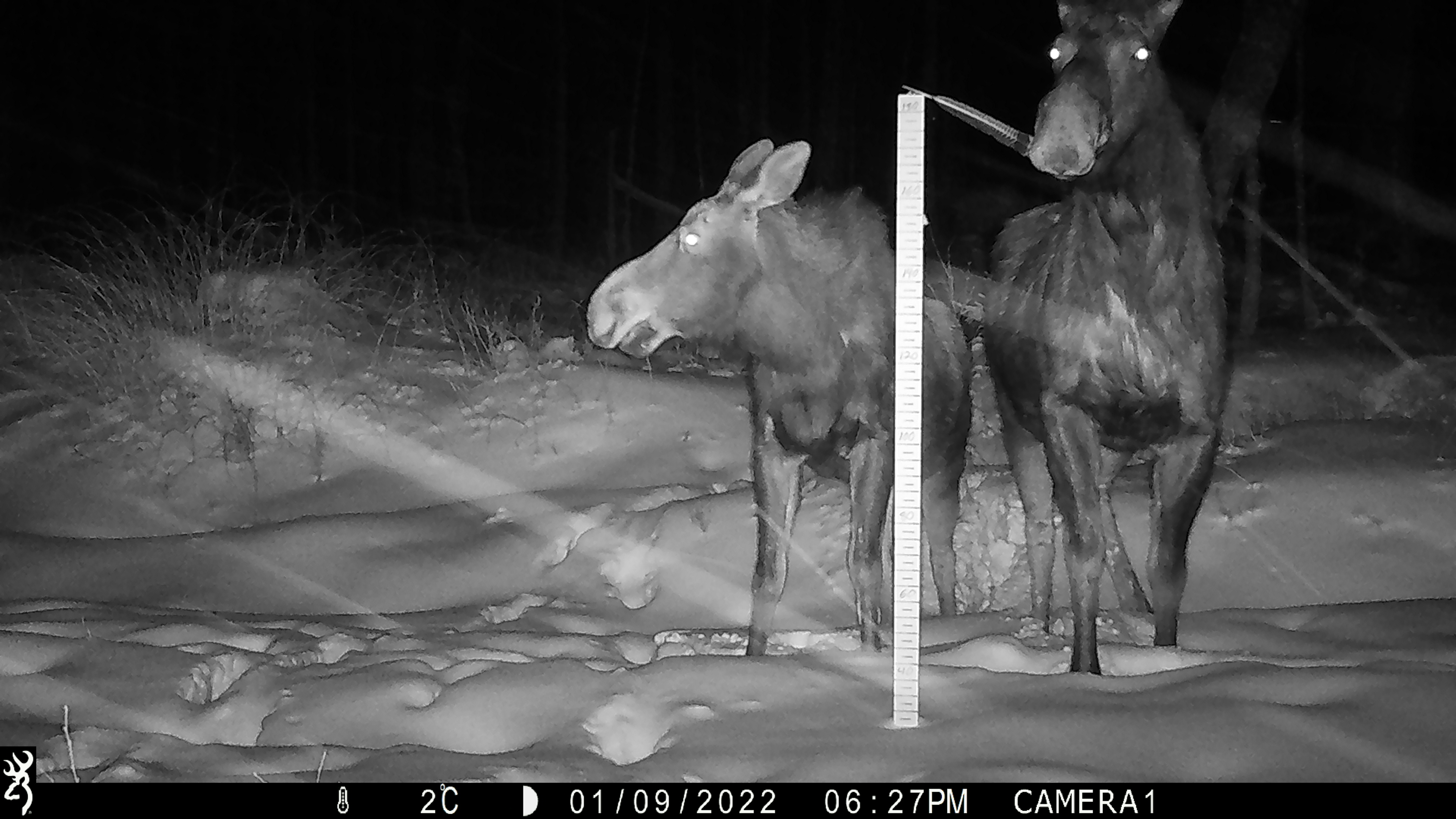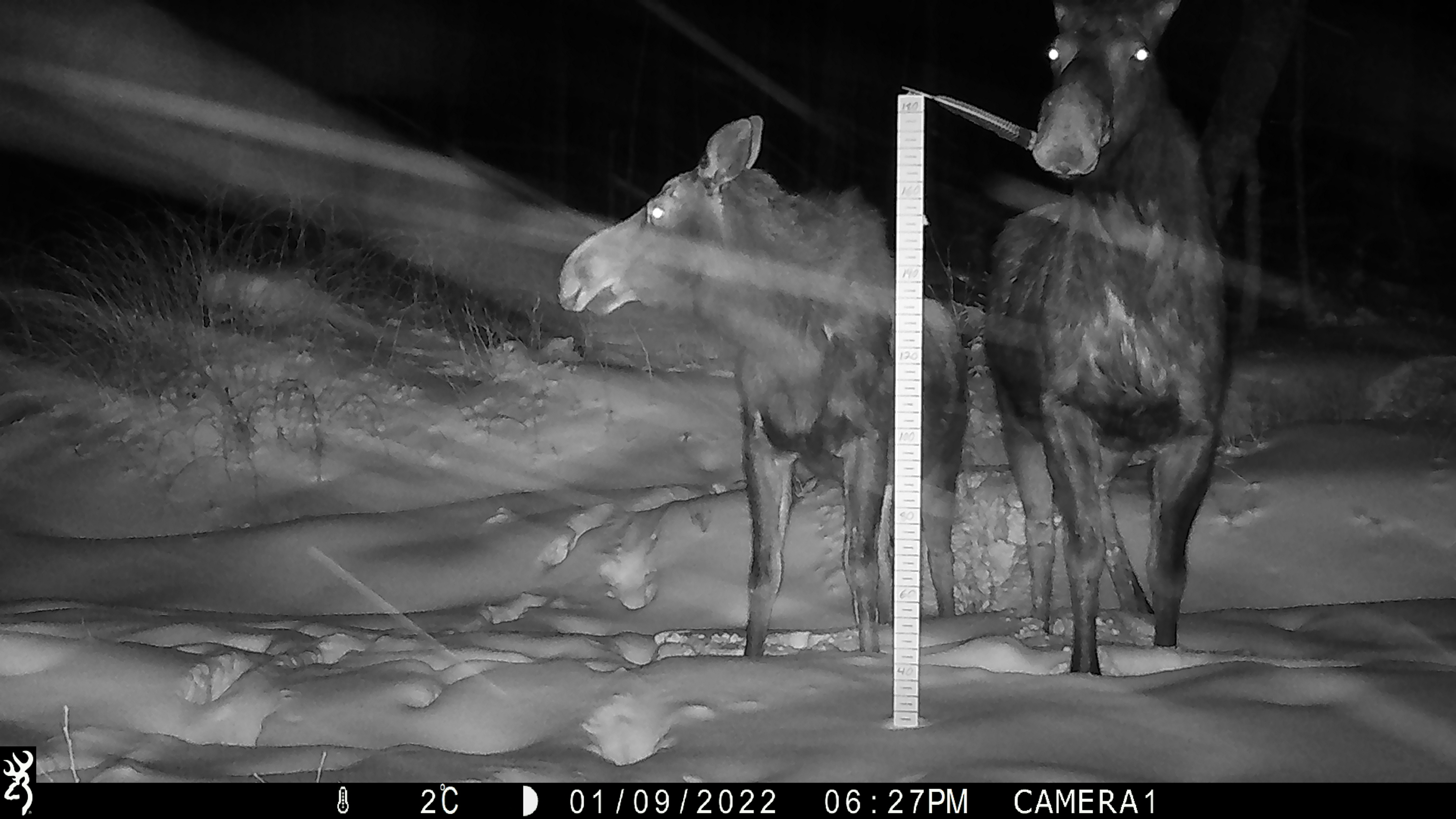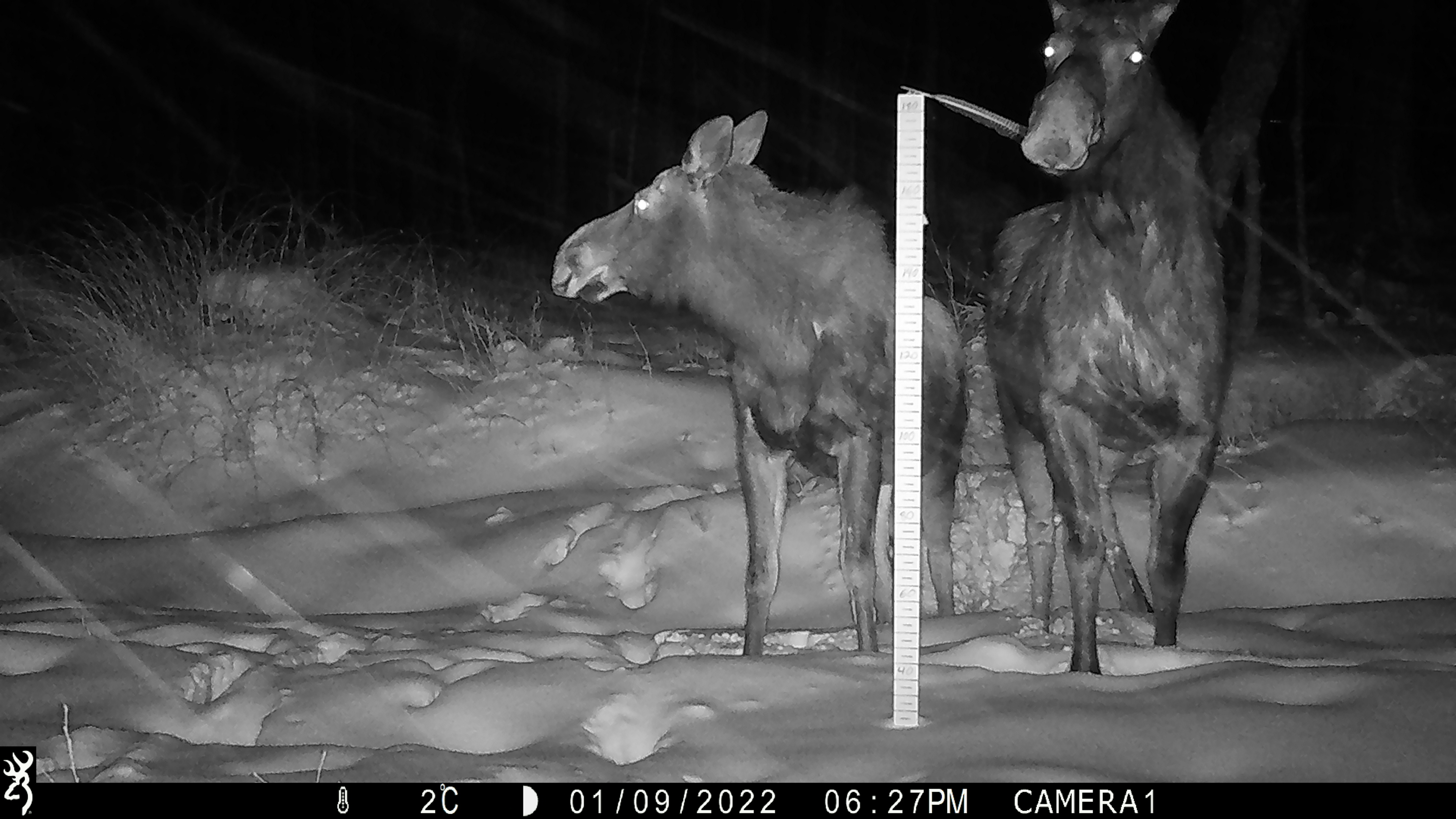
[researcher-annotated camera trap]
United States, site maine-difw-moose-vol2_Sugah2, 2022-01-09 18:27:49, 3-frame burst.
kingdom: Animalia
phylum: Chordata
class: Mammalia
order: Artiodactyla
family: Cervidae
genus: Alces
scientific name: Alces alces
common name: moose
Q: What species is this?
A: Moose (Alces alces).